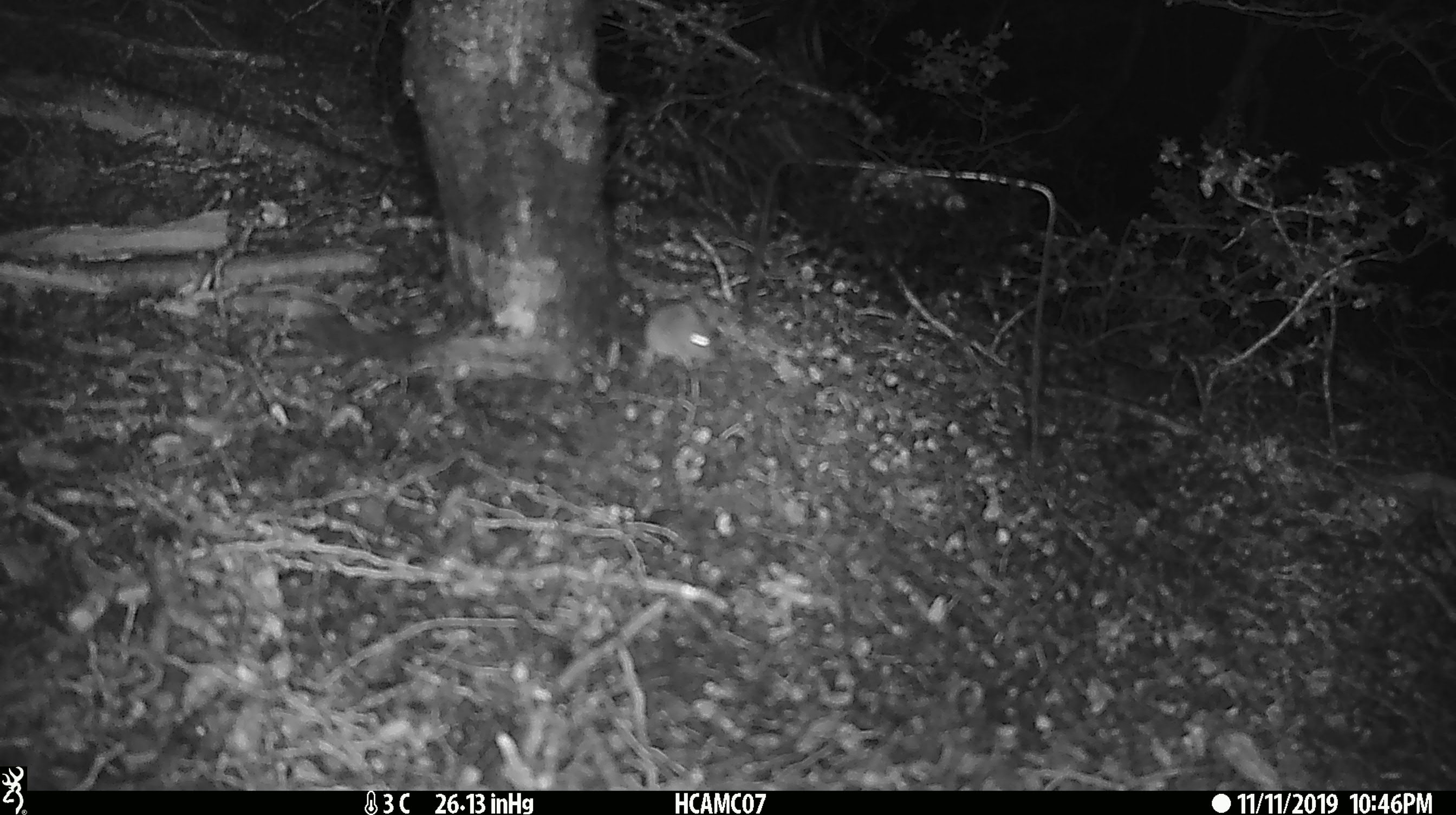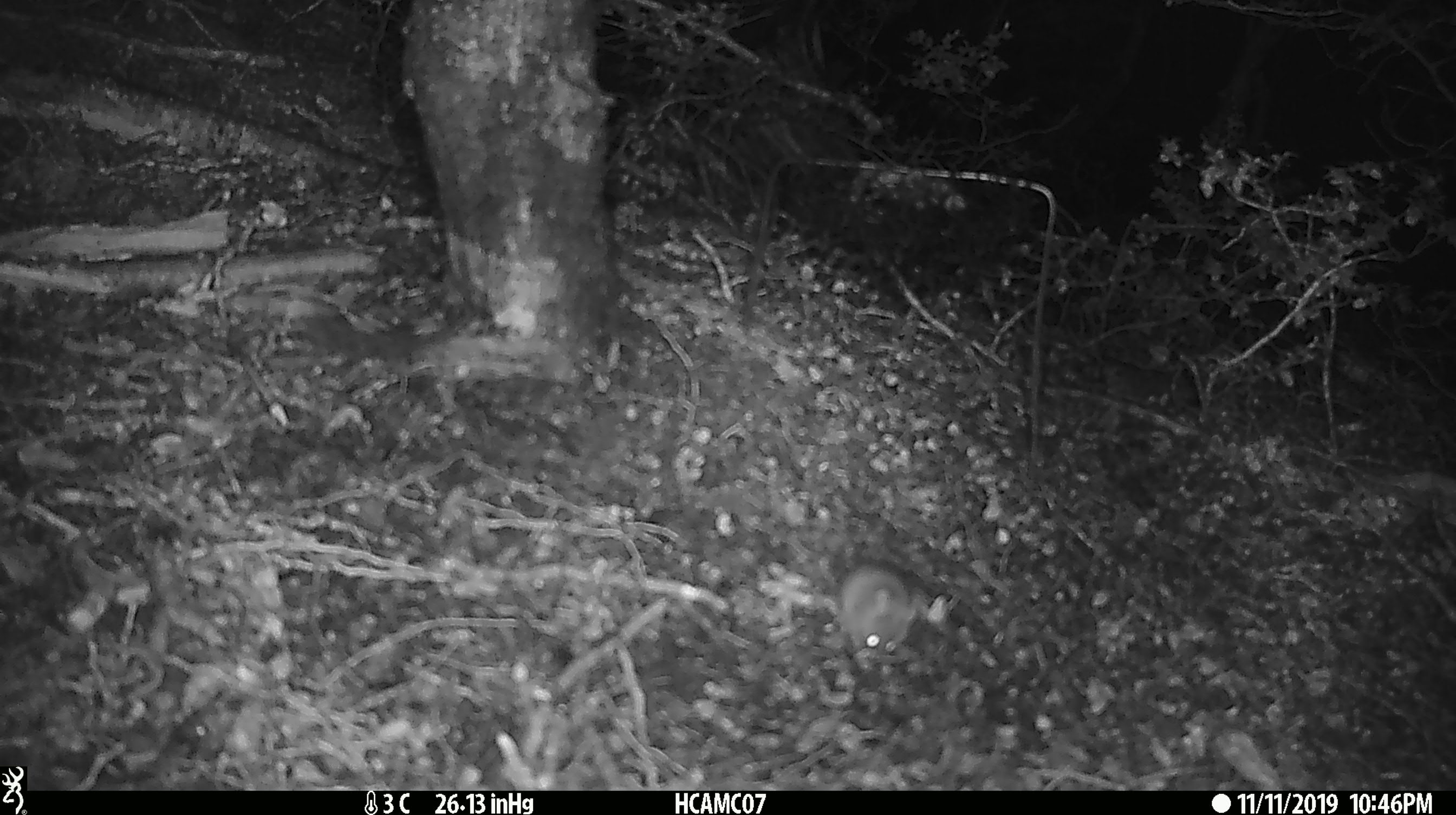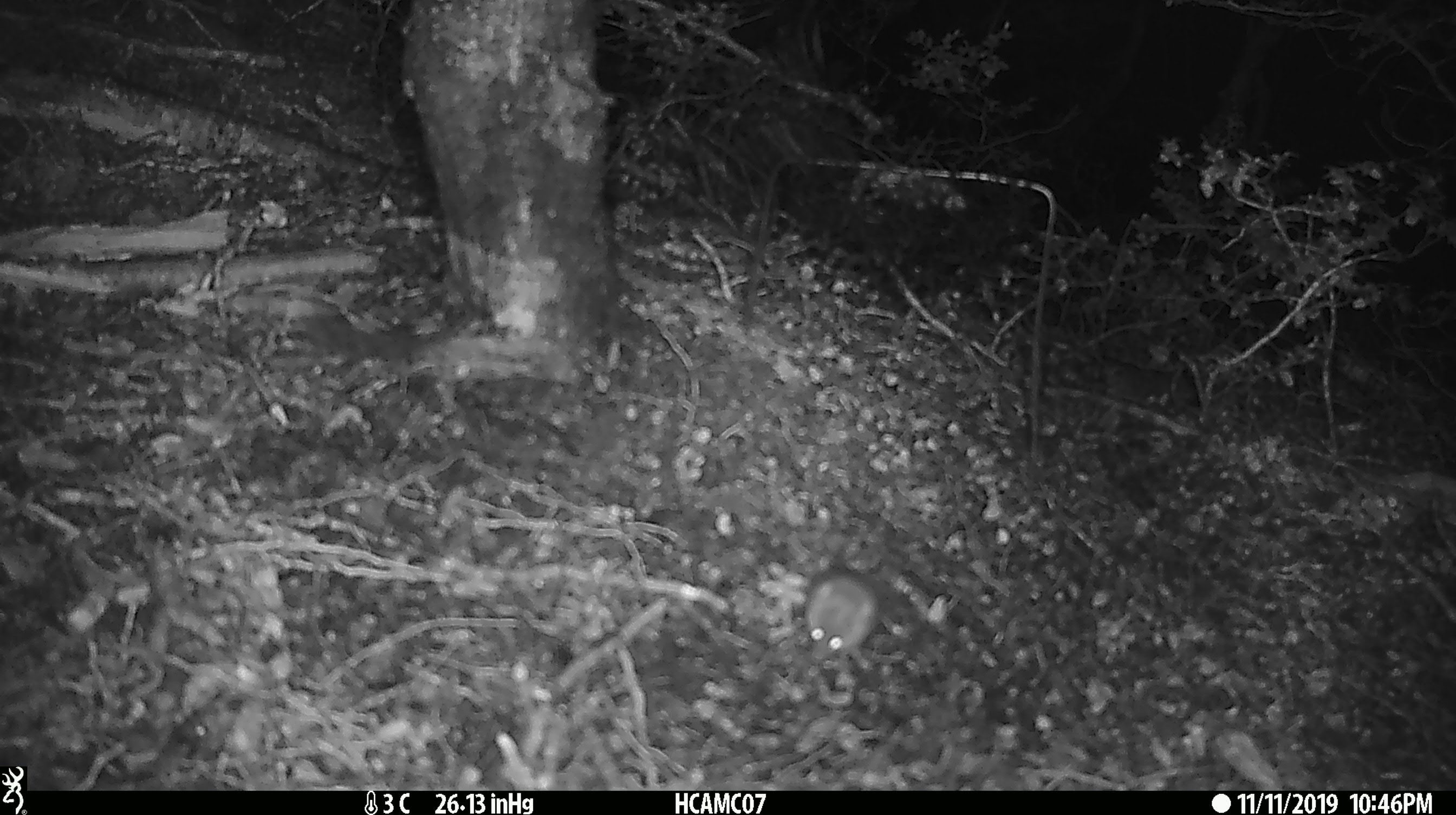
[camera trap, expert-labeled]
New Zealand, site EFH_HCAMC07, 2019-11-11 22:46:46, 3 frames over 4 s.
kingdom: Animalia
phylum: Chordata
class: Mammalia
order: Rodentia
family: Muridae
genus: Mus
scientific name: Mus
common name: mouse